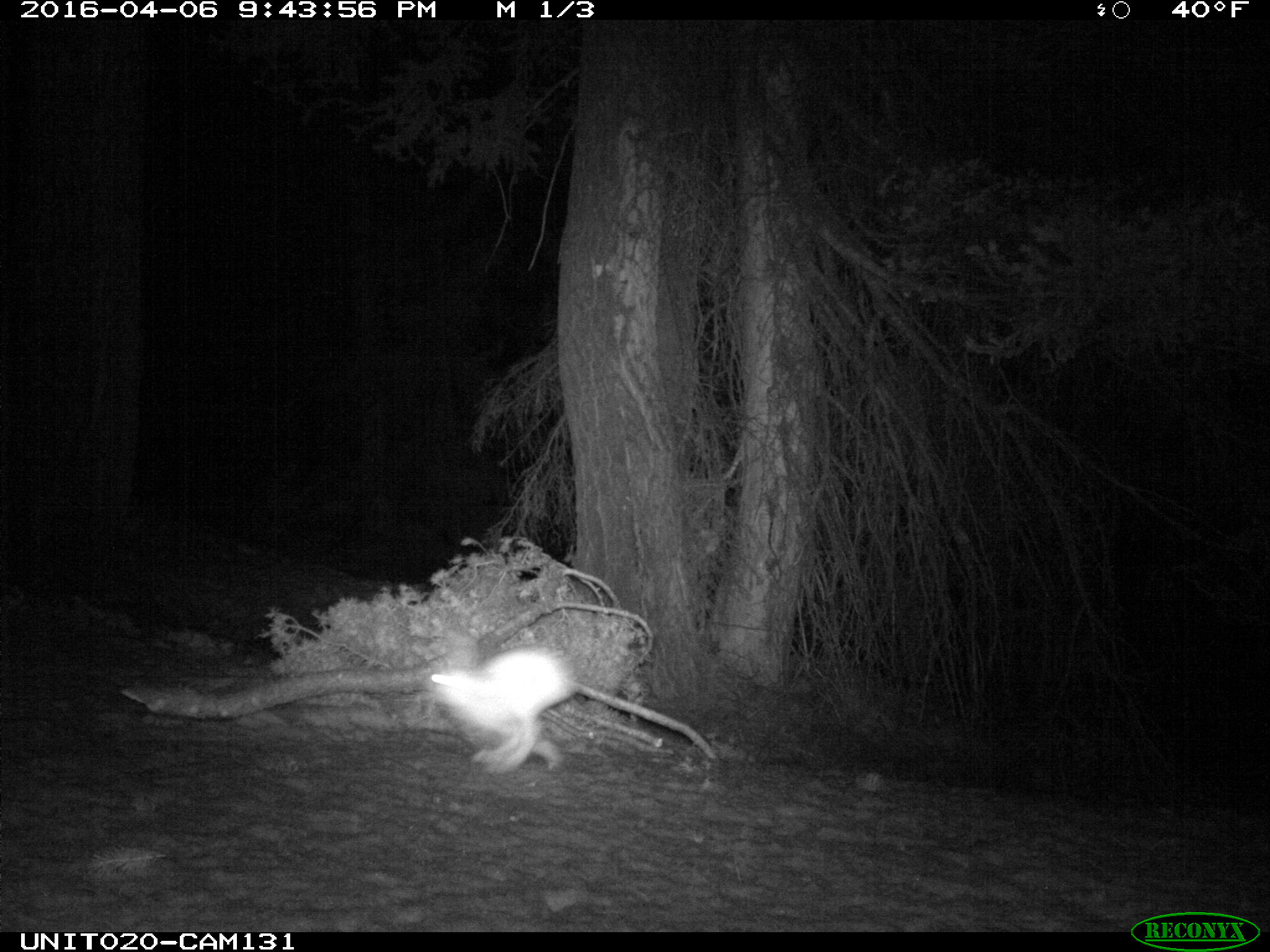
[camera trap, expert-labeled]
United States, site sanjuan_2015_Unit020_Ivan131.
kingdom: Animalia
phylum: Chordata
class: Mammalia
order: Lagomorpha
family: Leporidae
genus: Lepus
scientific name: Lepus americanus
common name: snowshoe hare